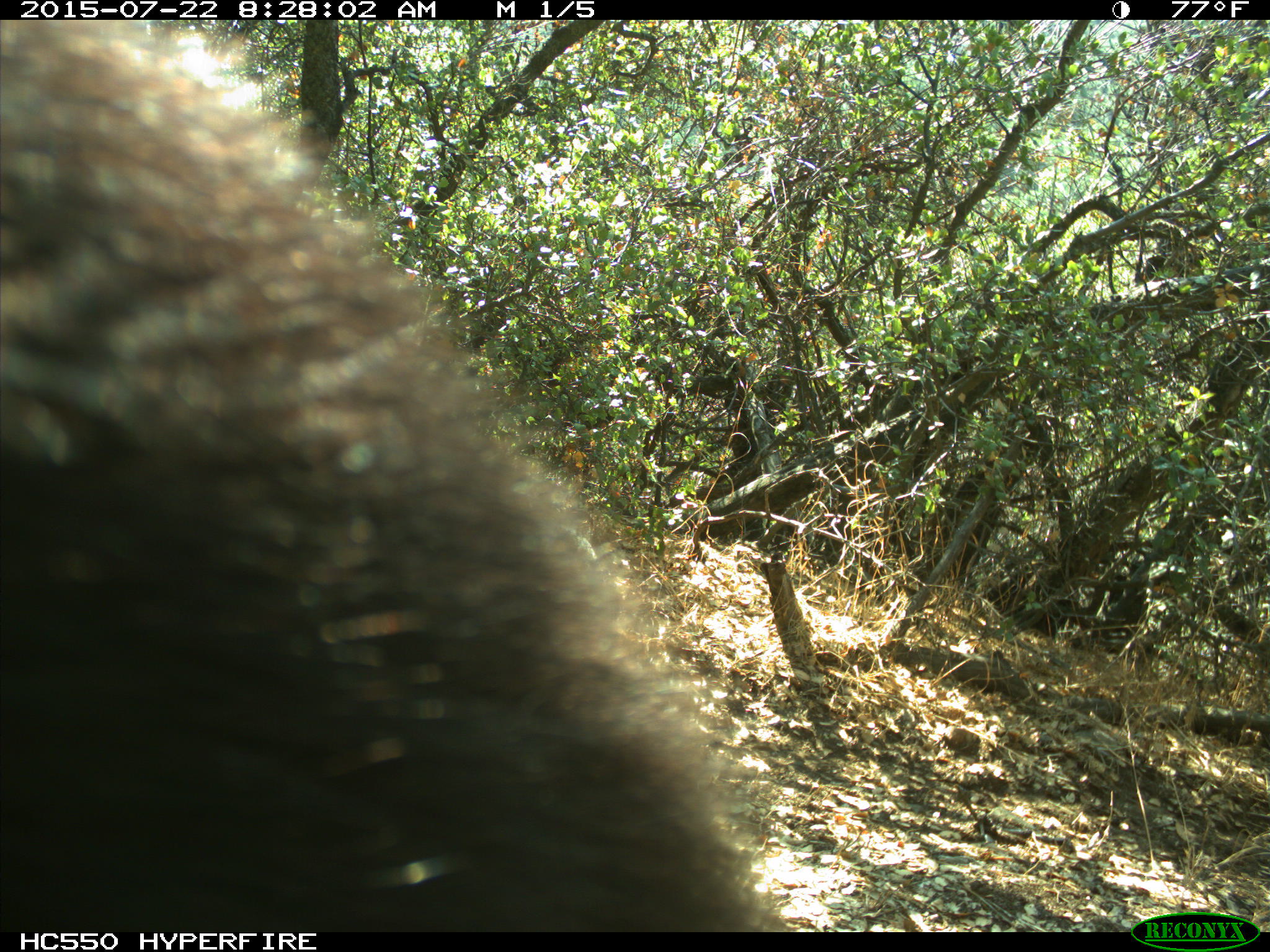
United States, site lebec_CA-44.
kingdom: Animalia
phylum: Chordata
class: Mammalia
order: Carnivora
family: Ursidae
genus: Ursus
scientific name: Ursus americanus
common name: american black bear